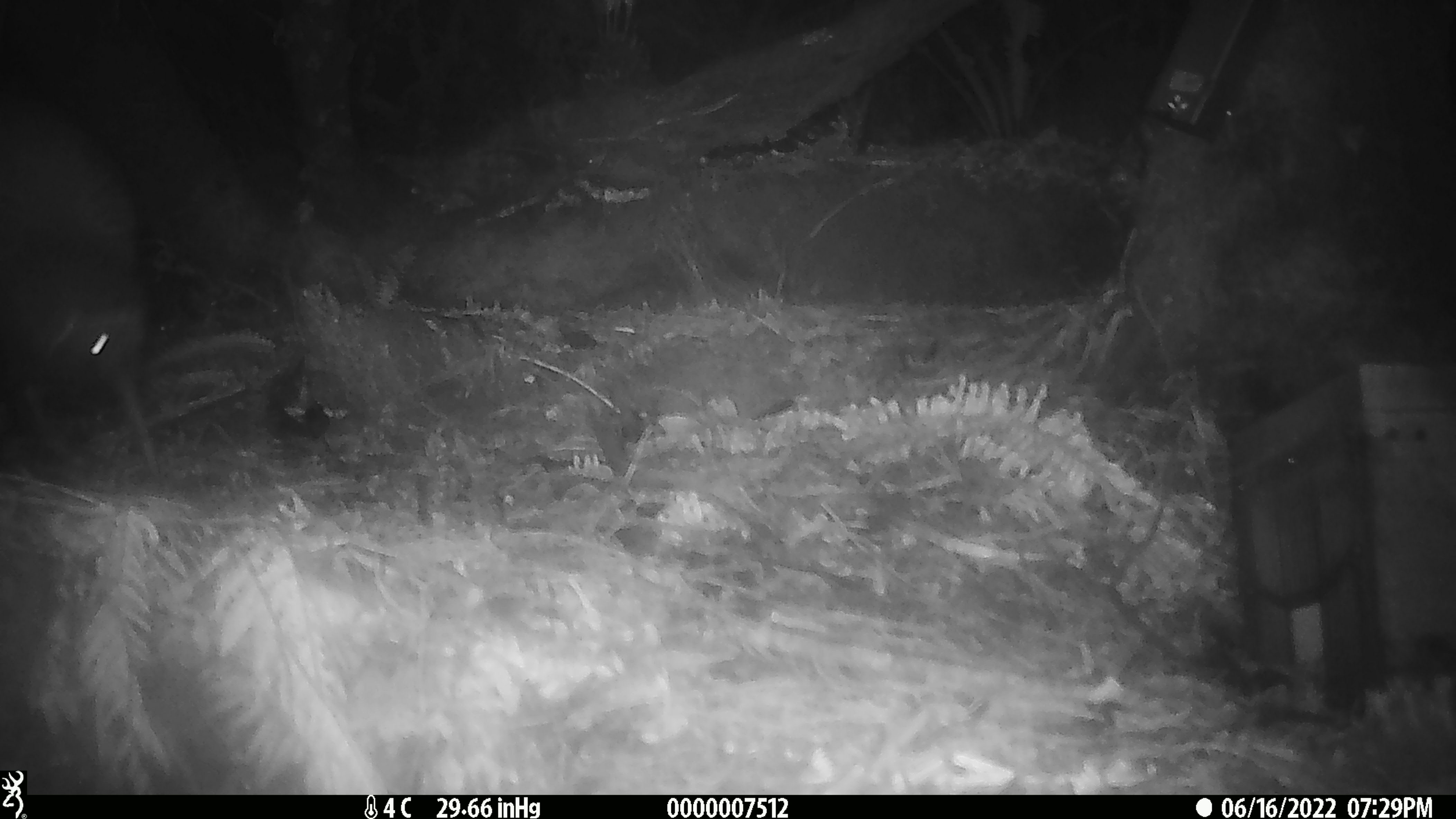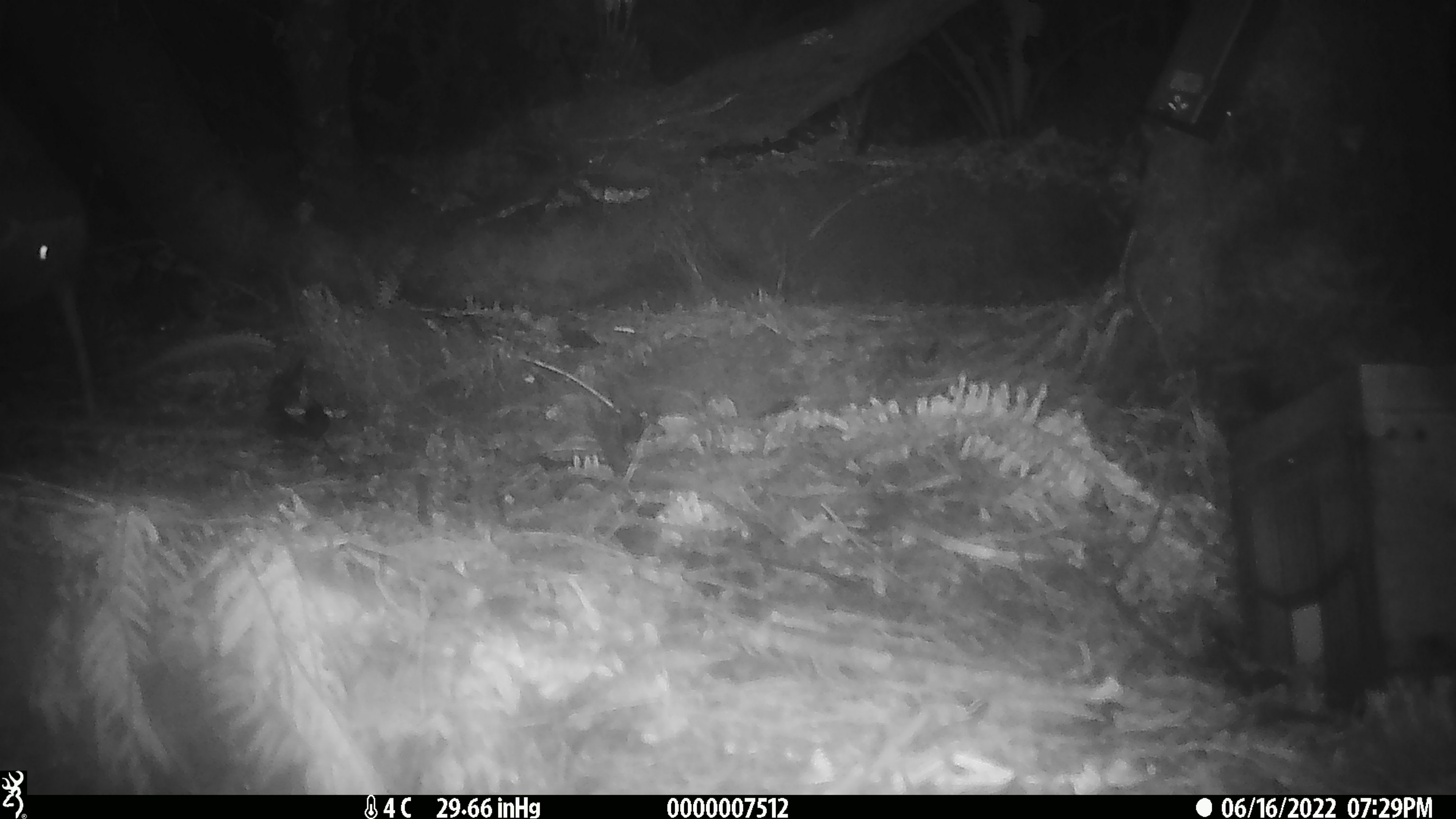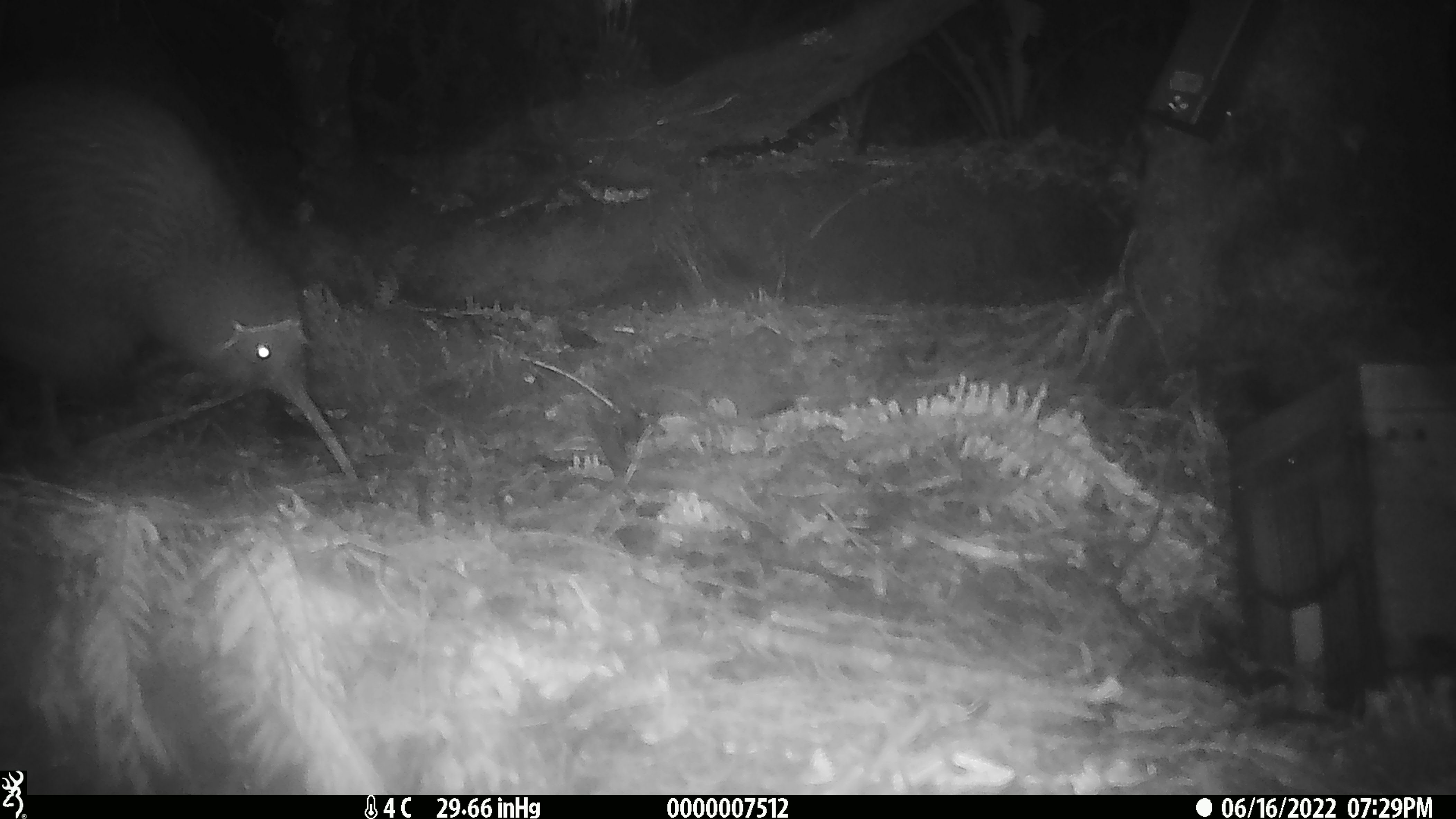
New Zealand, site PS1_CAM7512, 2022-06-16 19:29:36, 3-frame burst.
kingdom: Animalia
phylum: Chordata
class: Aves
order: Apterygiformes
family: Apterygidae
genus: Apteryx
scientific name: Apteryx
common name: kiwi